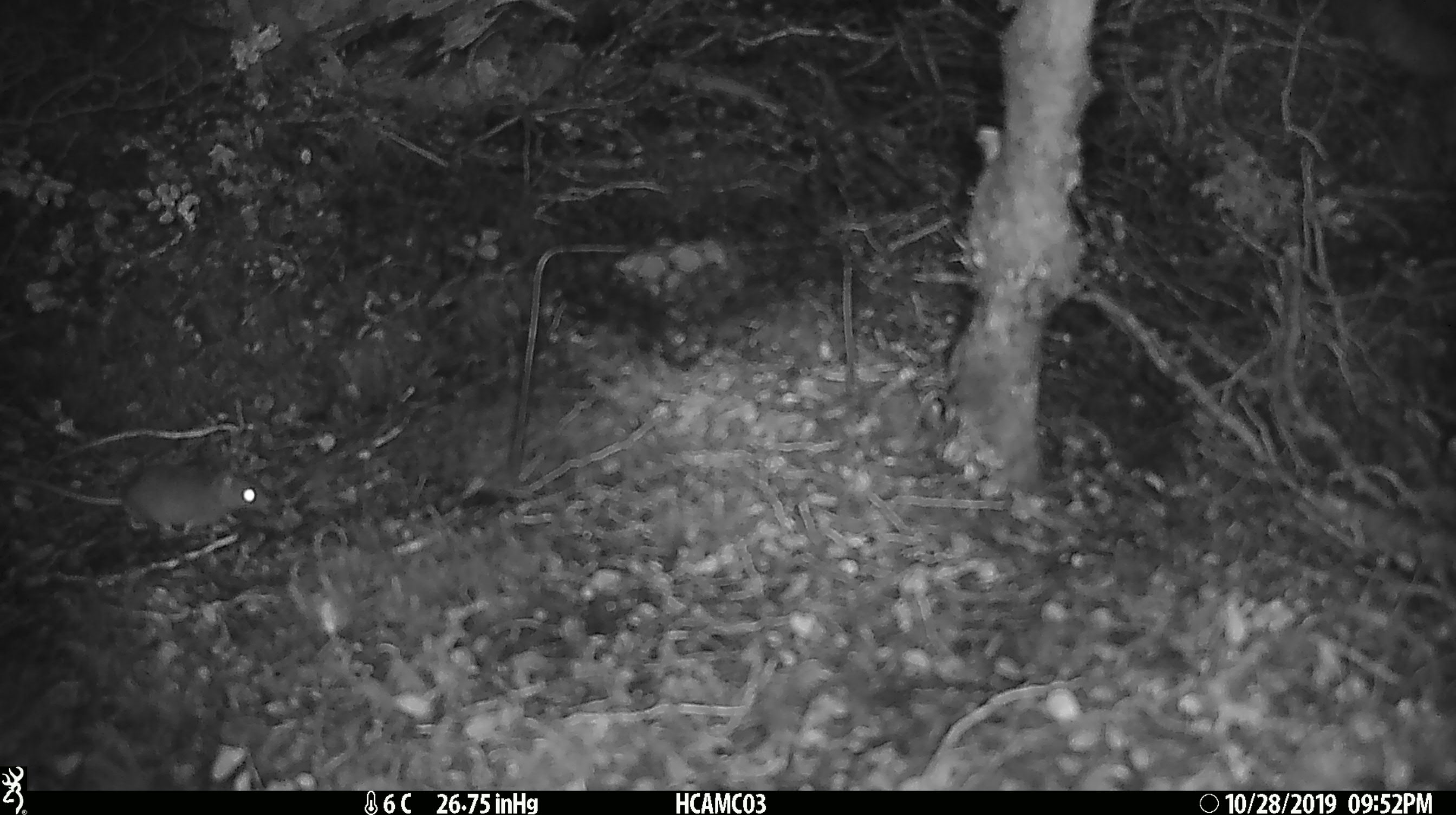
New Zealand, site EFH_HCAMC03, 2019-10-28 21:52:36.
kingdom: Animalia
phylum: Chordata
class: Mammalia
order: Rodentia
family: Muridae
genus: Mus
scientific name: Mus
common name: mouse